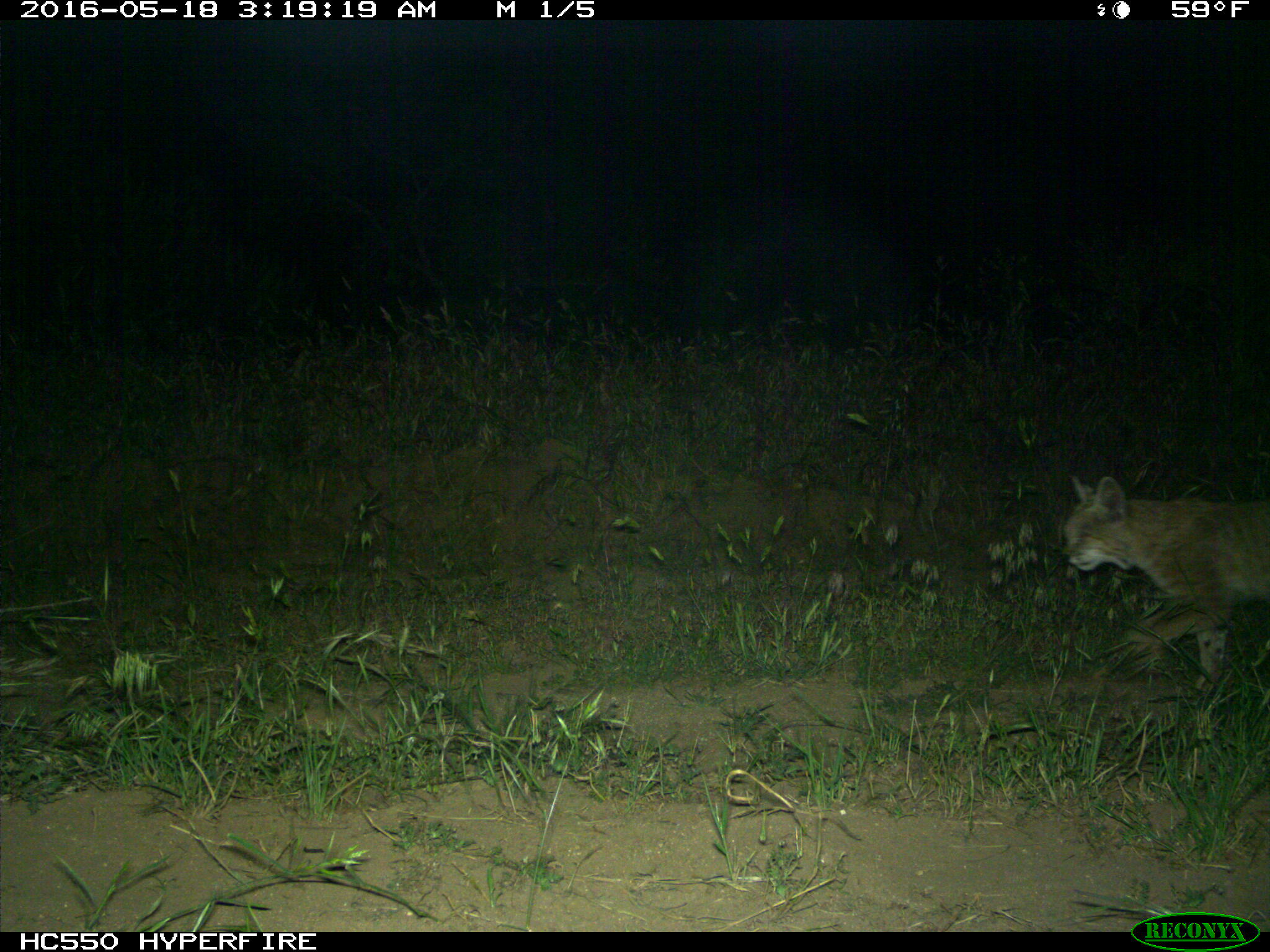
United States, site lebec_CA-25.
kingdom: Animalia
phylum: Chordata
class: Mammalia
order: Carnivora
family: Felidae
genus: Lynx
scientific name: Lynx rufus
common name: bobcat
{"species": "Lynx rufus (bobcat)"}